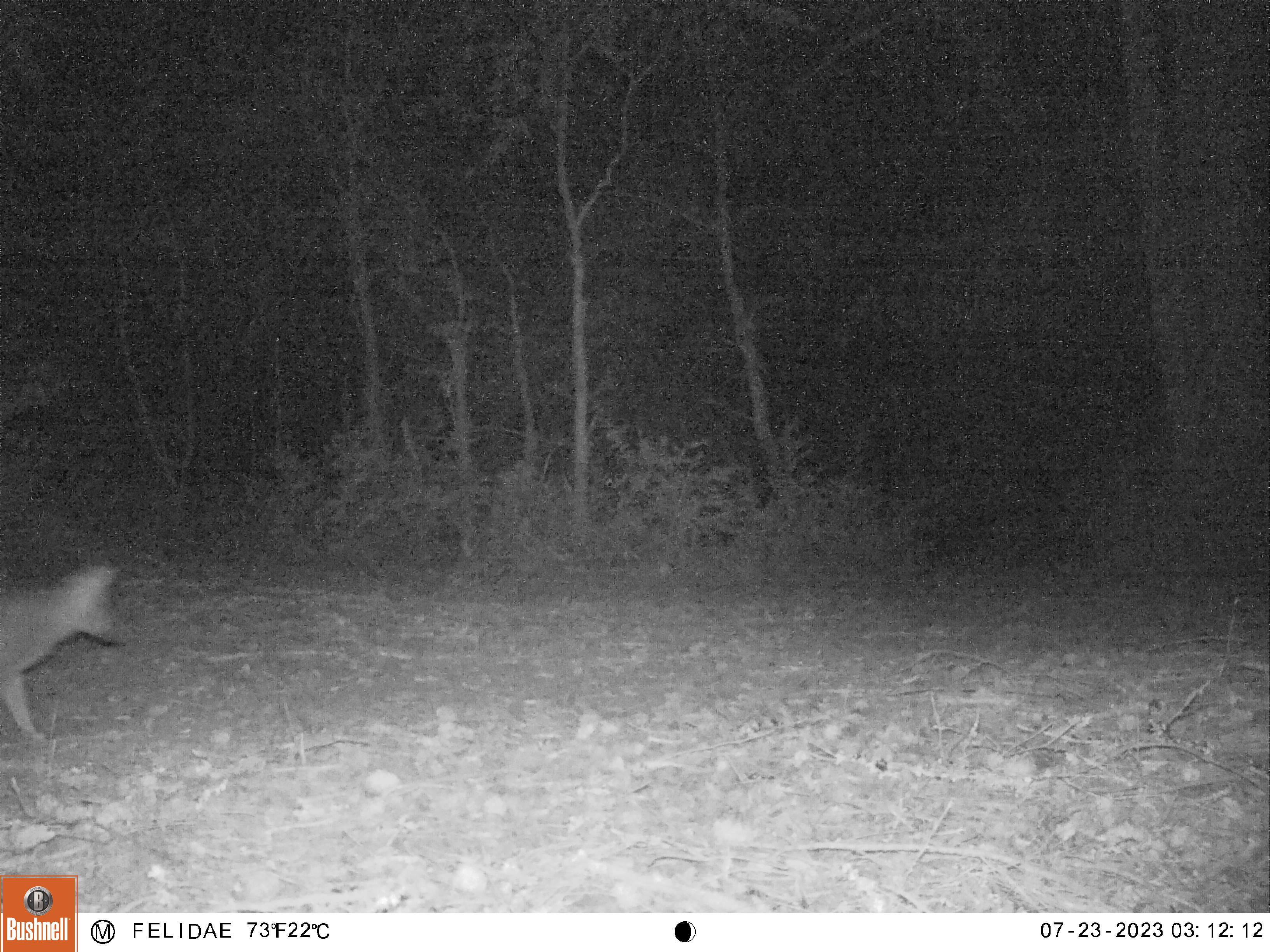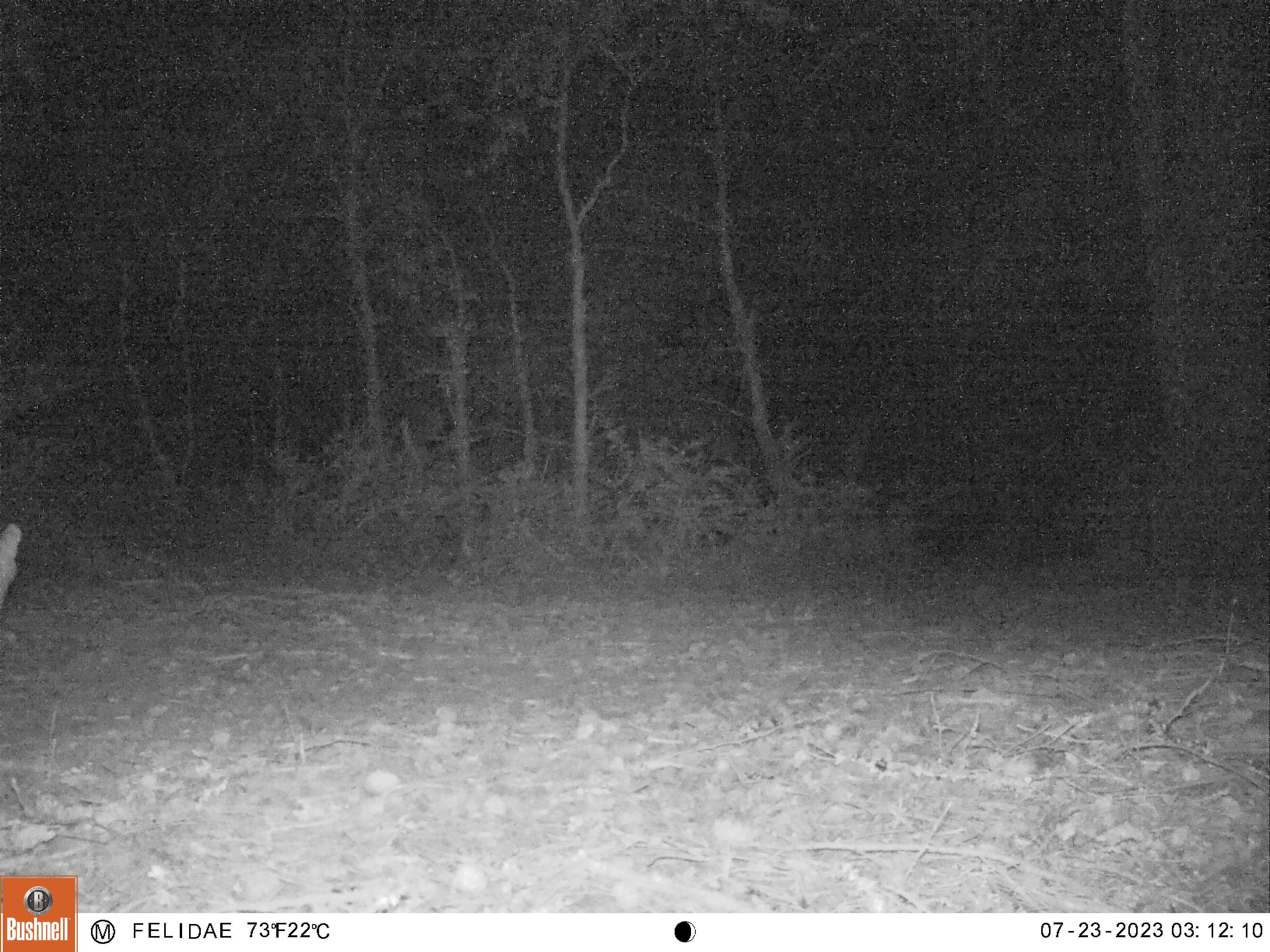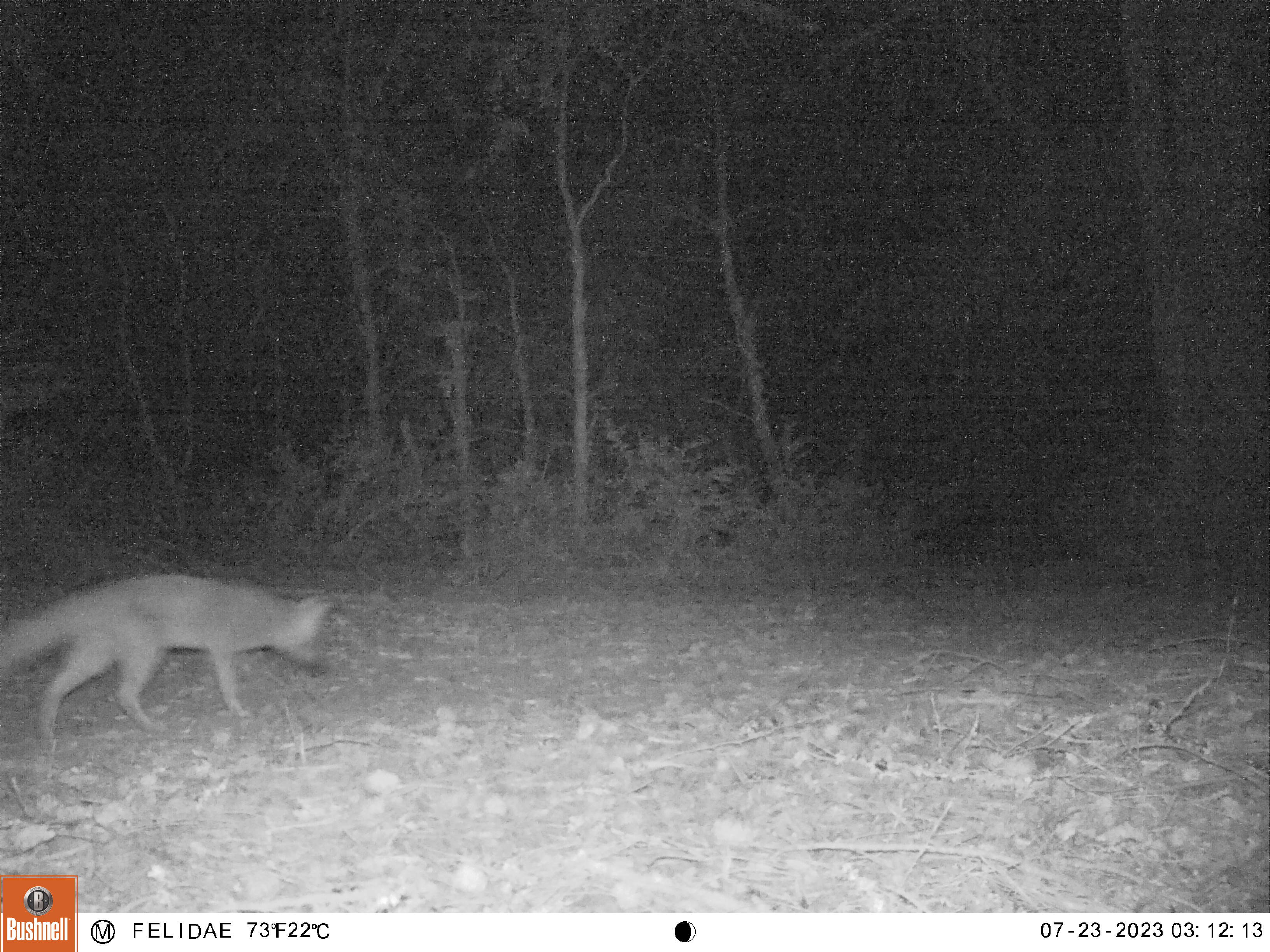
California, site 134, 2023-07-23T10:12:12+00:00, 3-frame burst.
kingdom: Animalia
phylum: Chordata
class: Mammalia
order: Carnivora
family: Canidae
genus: Urocyon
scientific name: Urocyon cinereoargenteus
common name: gray fox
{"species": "gray fox (Urocyon cinereoargenteus)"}